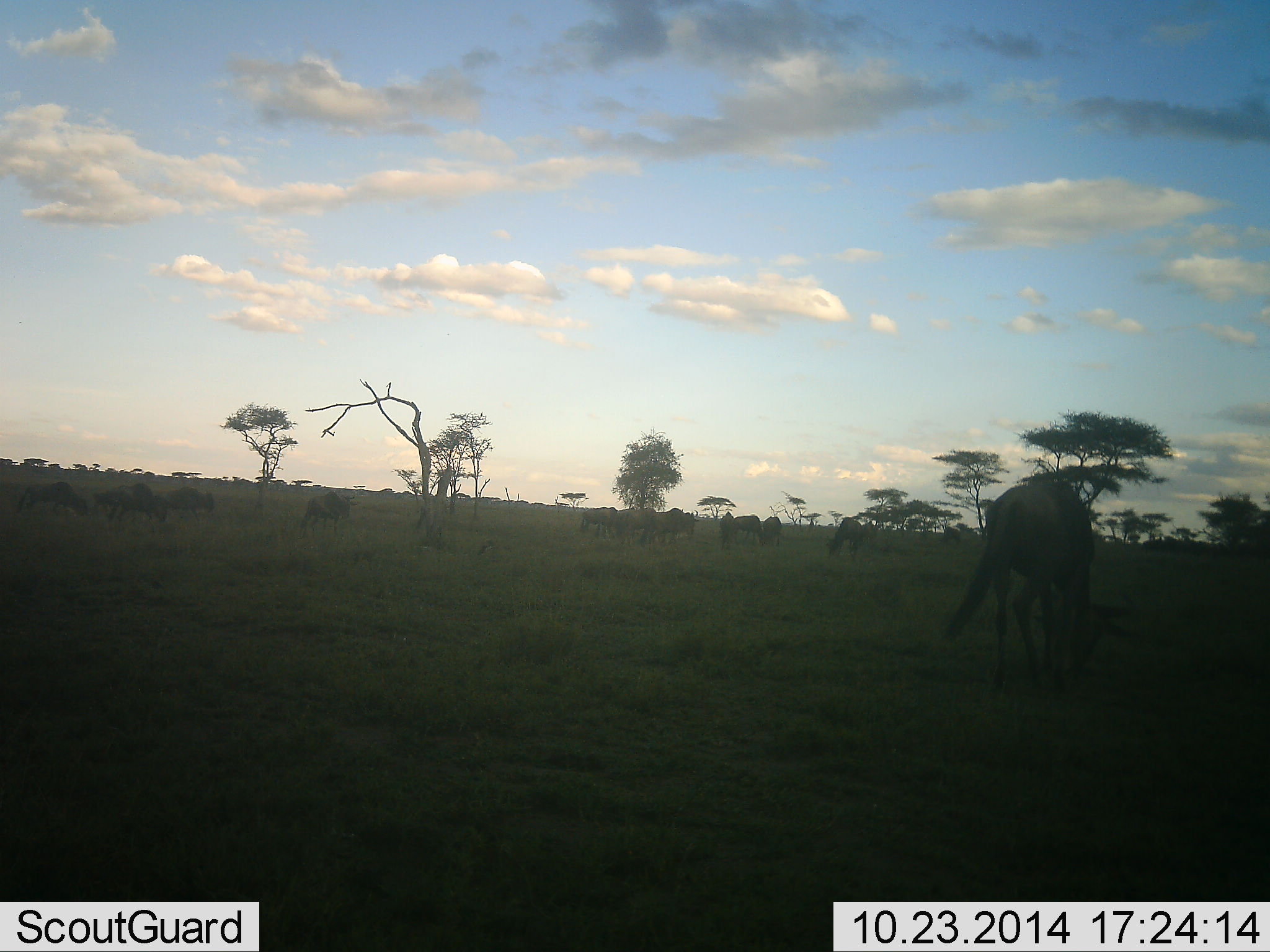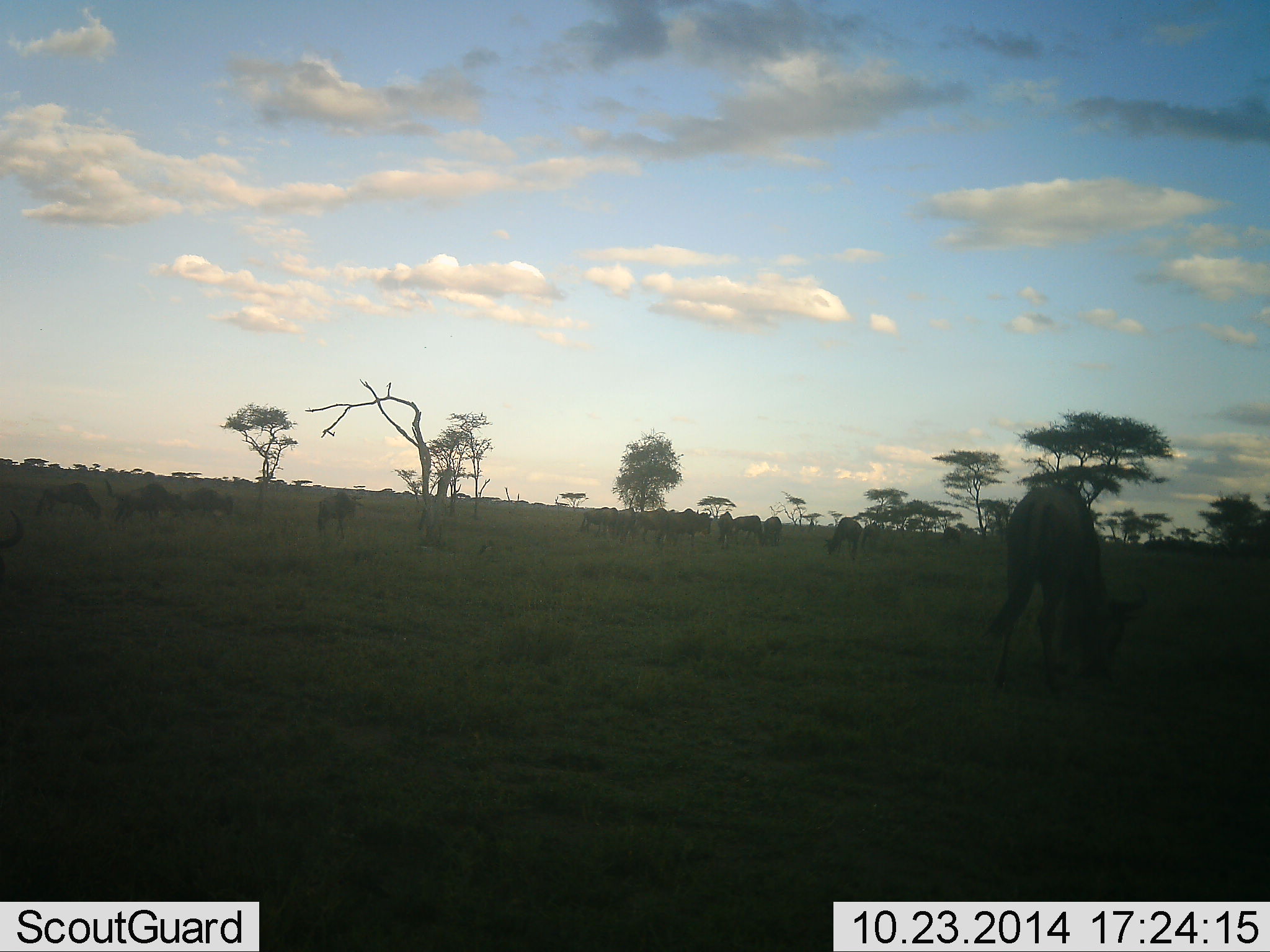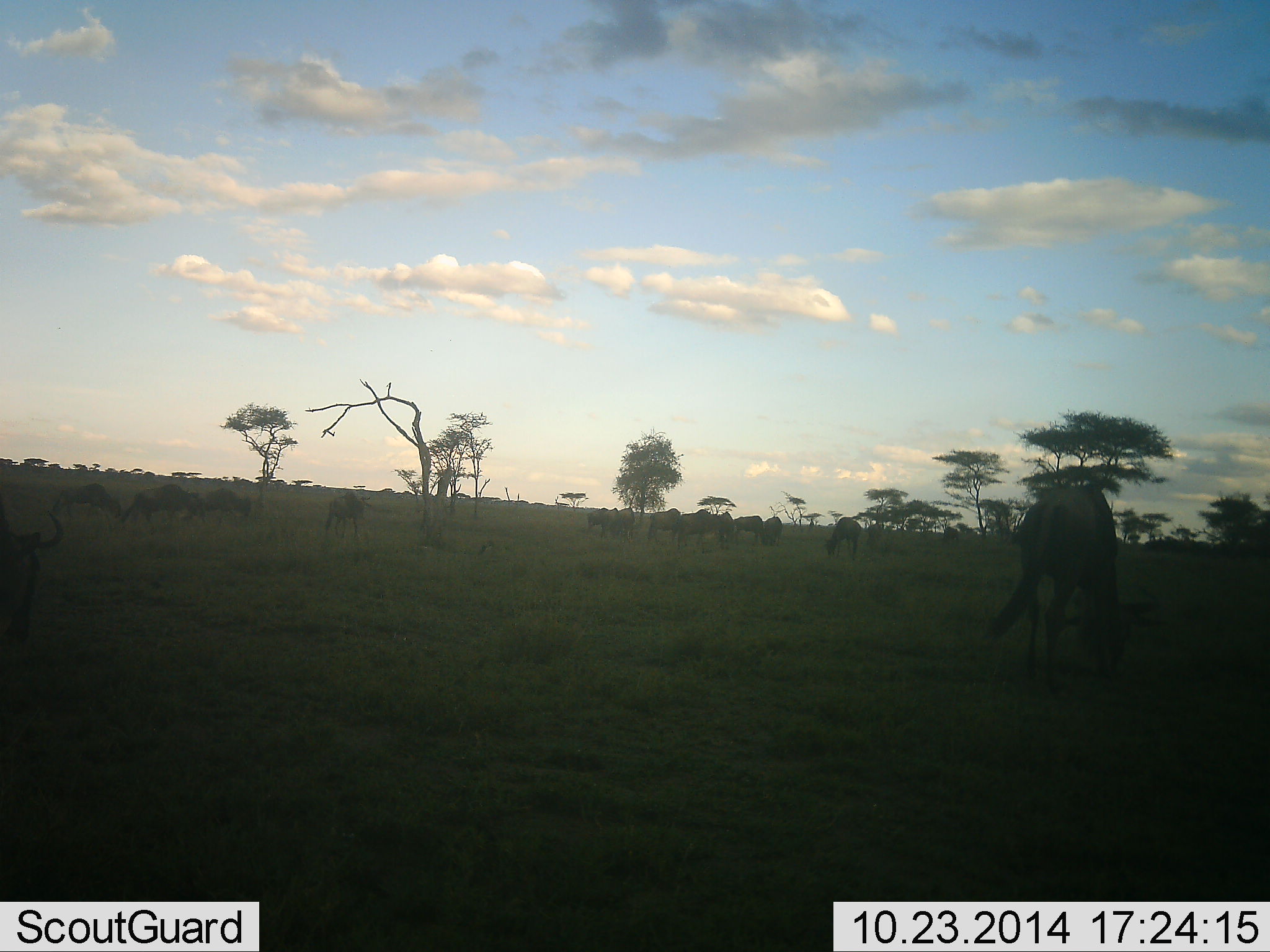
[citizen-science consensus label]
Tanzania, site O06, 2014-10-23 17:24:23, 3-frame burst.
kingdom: Animalia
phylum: Chordata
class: Mammalia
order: Artiodactyla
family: Bovidae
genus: Connochaetes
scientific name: Connochaetes taurinus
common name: blue wildebeest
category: wildebeest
Wildebeest (blue wildebeest) (Connochaetes taurinus), count 11-50. Behavior (volunteer vote fractions): standing 40%, resting 10%, moving 70%, interacting 0%. Young present (vote fraction): 0%. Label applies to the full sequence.